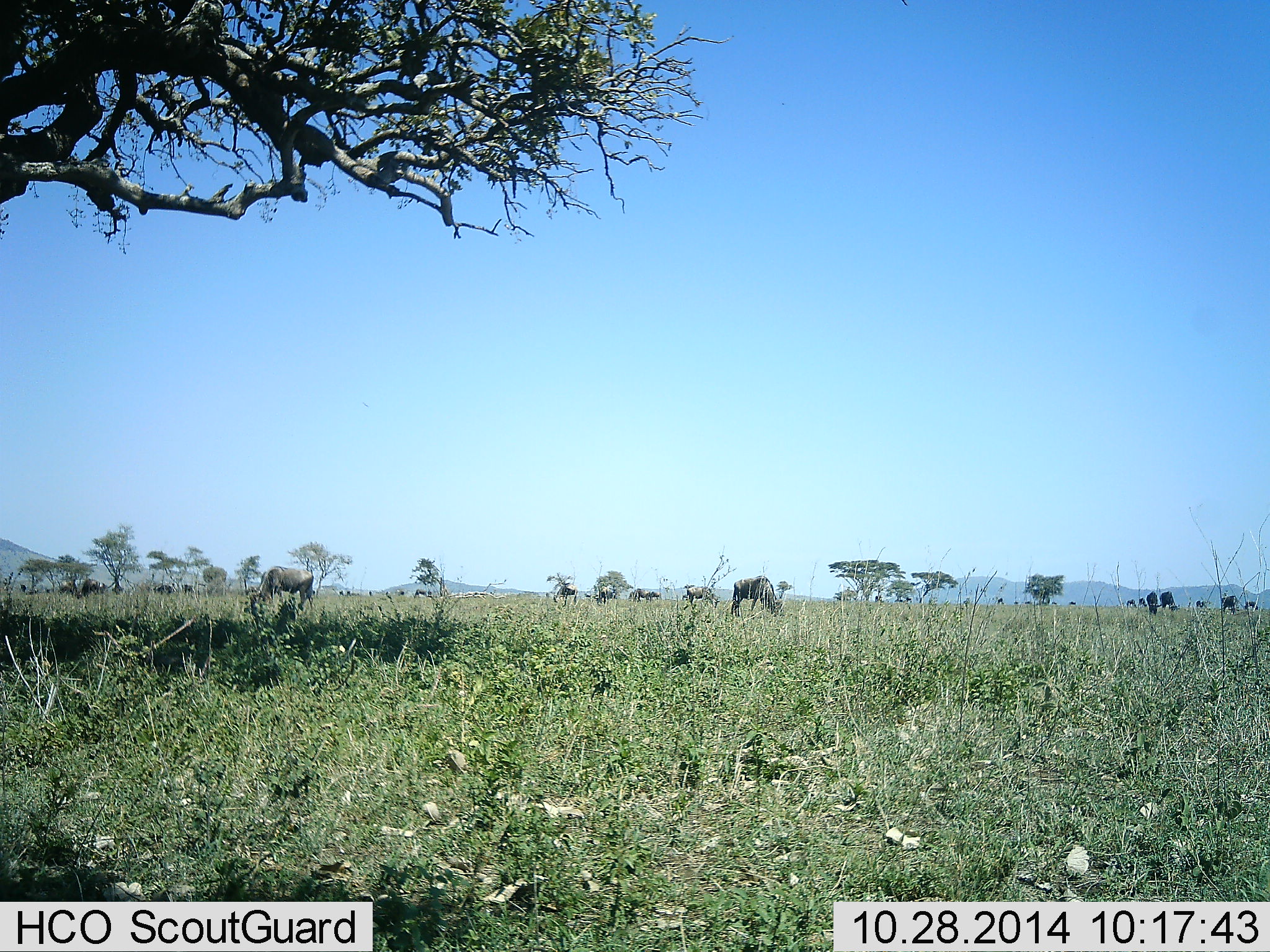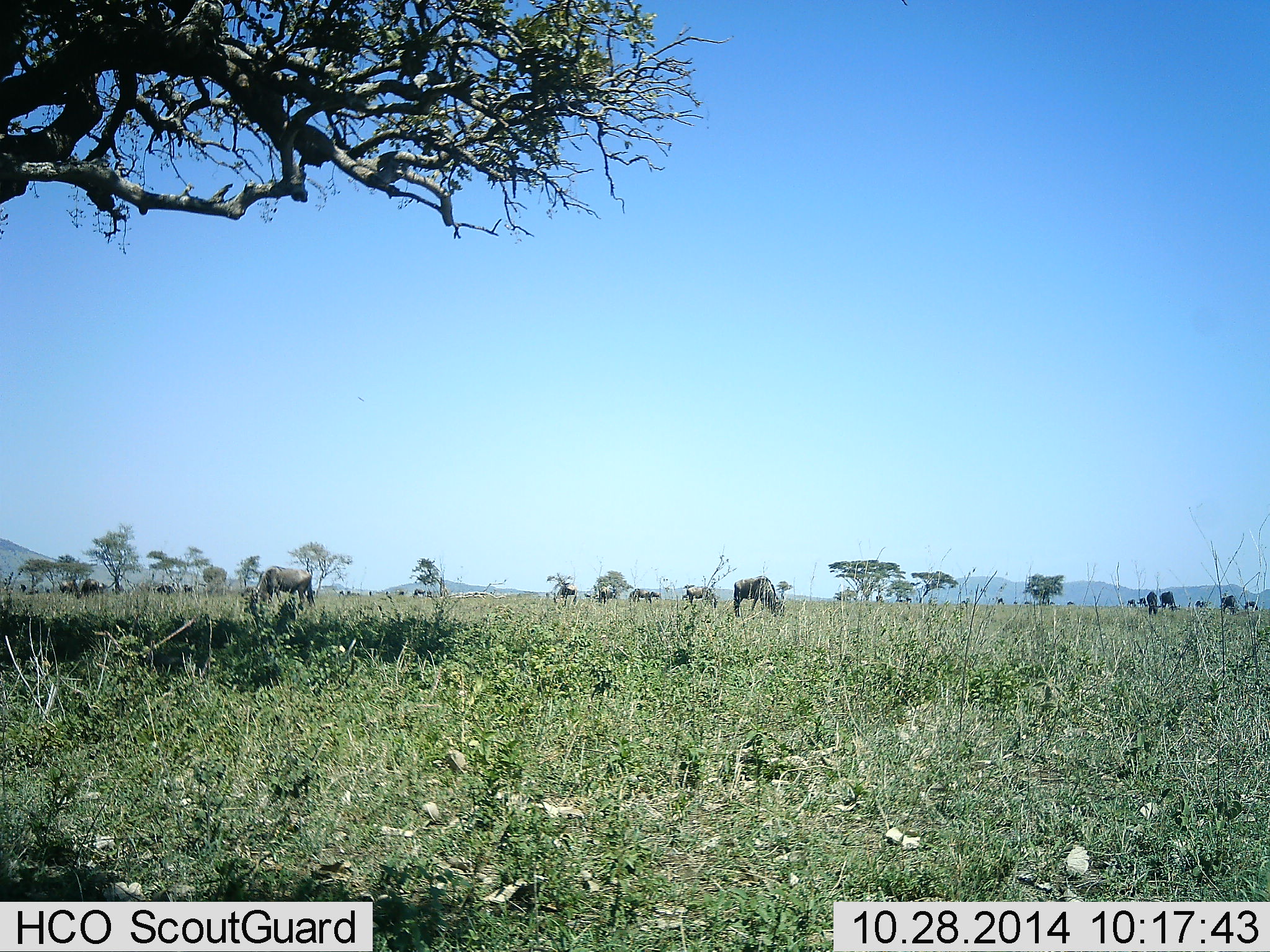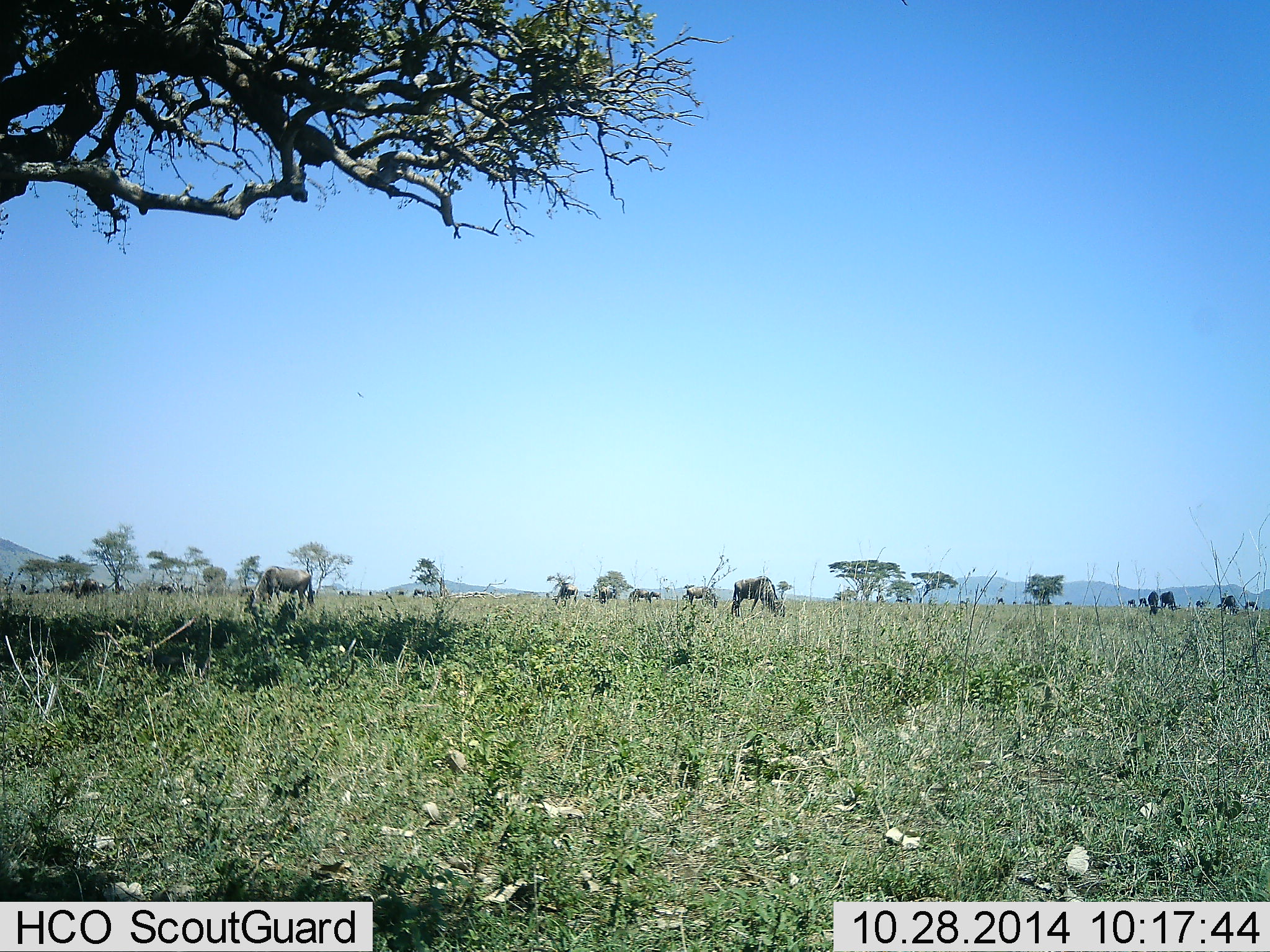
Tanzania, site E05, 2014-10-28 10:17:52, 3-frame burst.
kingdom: Animalia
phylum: Chordata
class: Mammalia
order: Artiodactyla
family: Bovidae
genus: Connochaetes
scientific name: Connochaetes taurinus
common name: blue wildebeest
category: wildebeest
Wildebeest (blue wildebeest) (Connochaetes taurinus), count 11-50. Behavior (volunteer vote fractions): standing 20%, resting 0%, moving 10%, interacting 0%. Young present (vote fraction): 0%. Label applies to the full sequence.